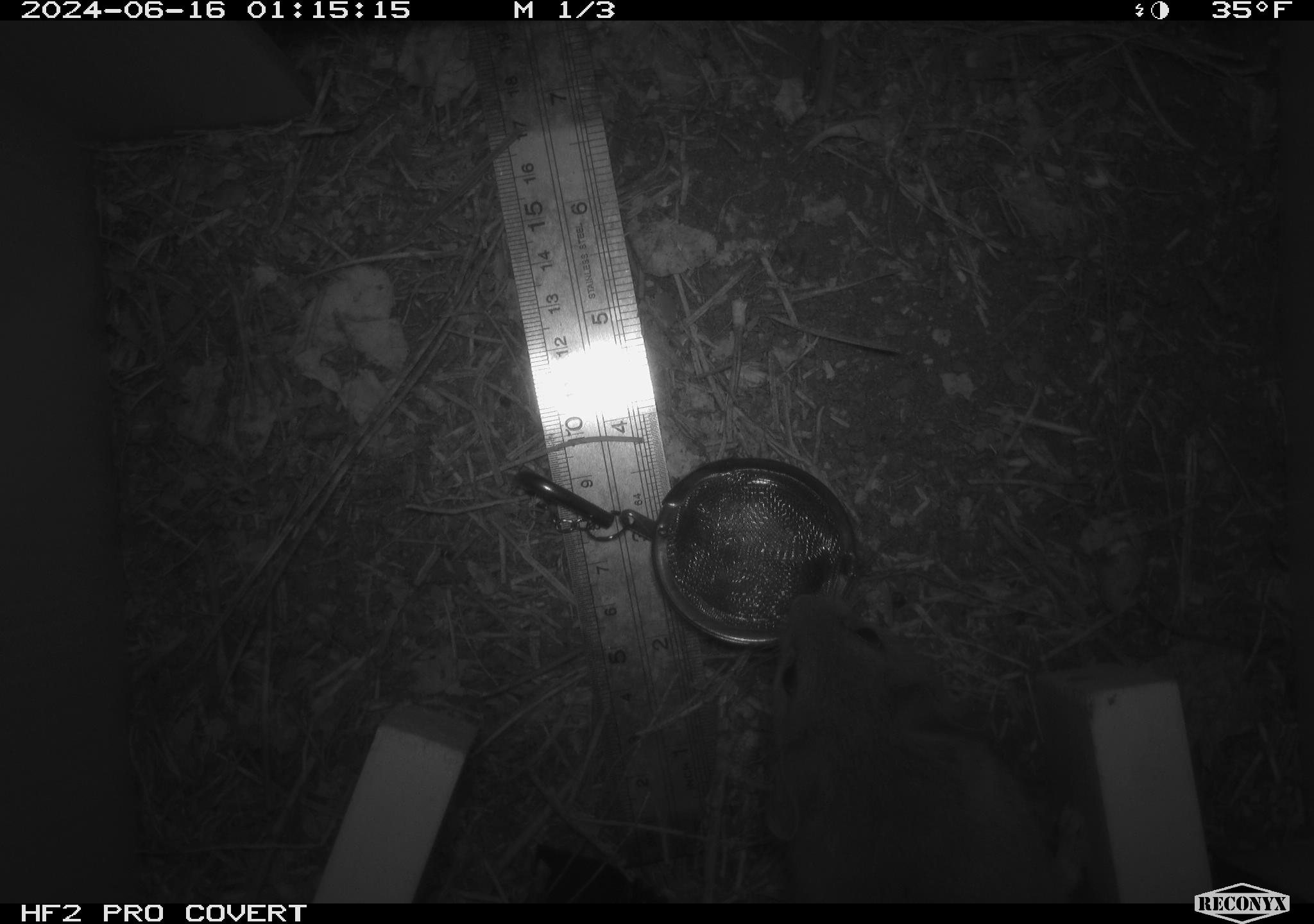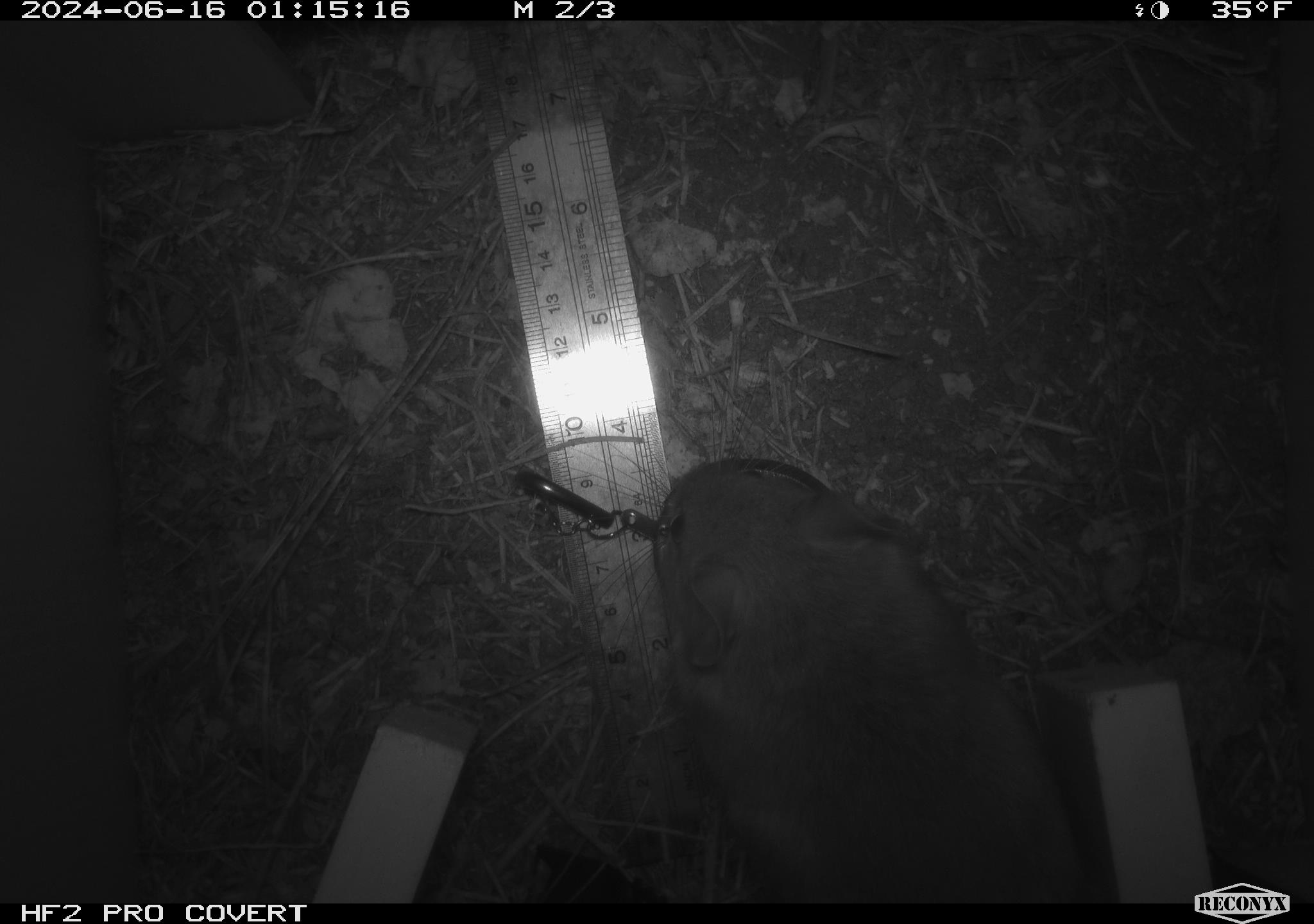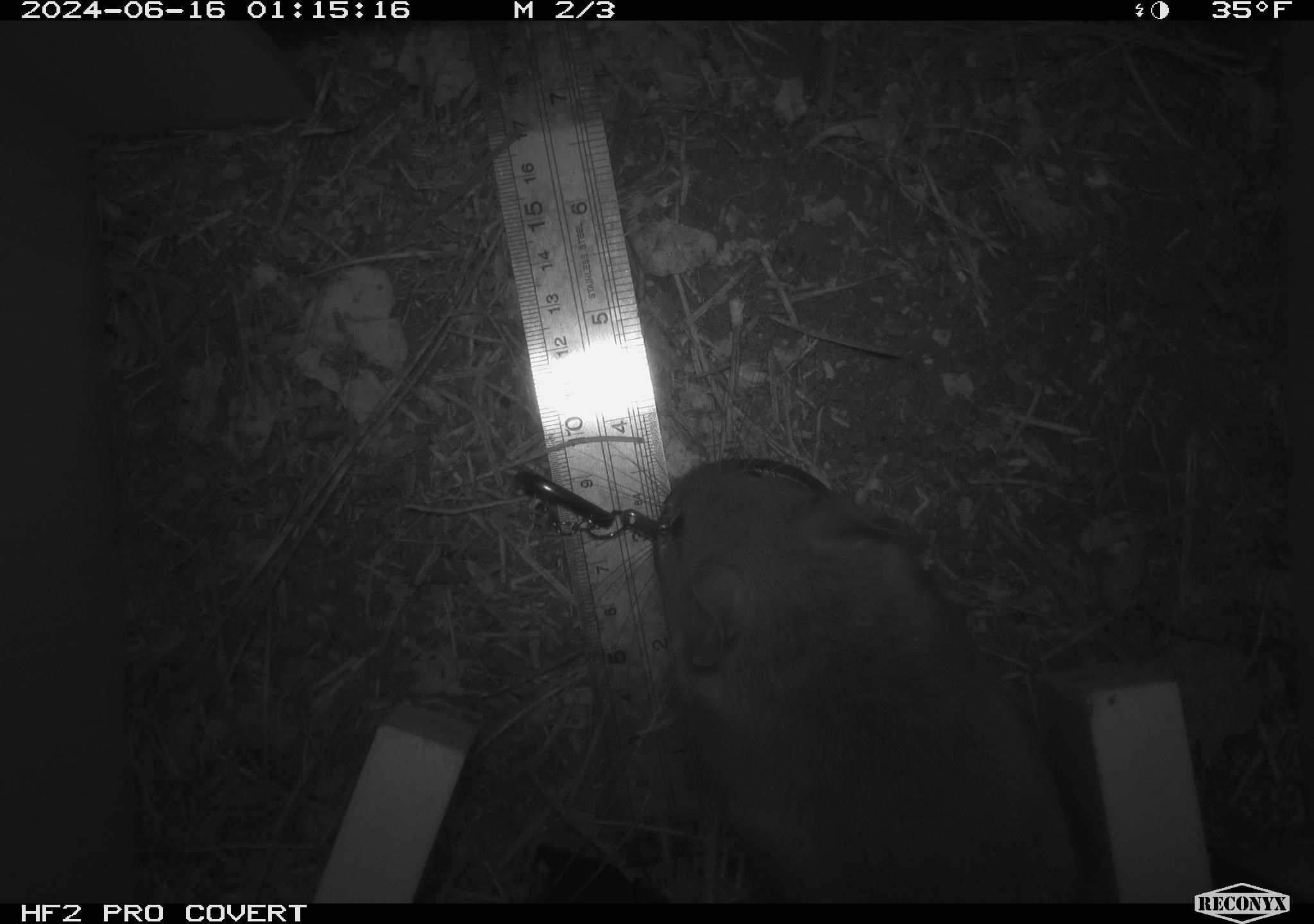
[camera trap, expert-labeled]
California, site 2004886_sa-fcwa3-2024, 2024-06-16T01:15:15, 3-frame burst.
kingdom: Animalia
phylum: Chordata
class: Mammalia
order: Rodentia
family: Cricetidae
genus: Neotoma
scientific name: Neotoma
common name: pack rat or woodrat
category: neotoma species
Neotoma species (pack rat or woodrat) (Neotoma).